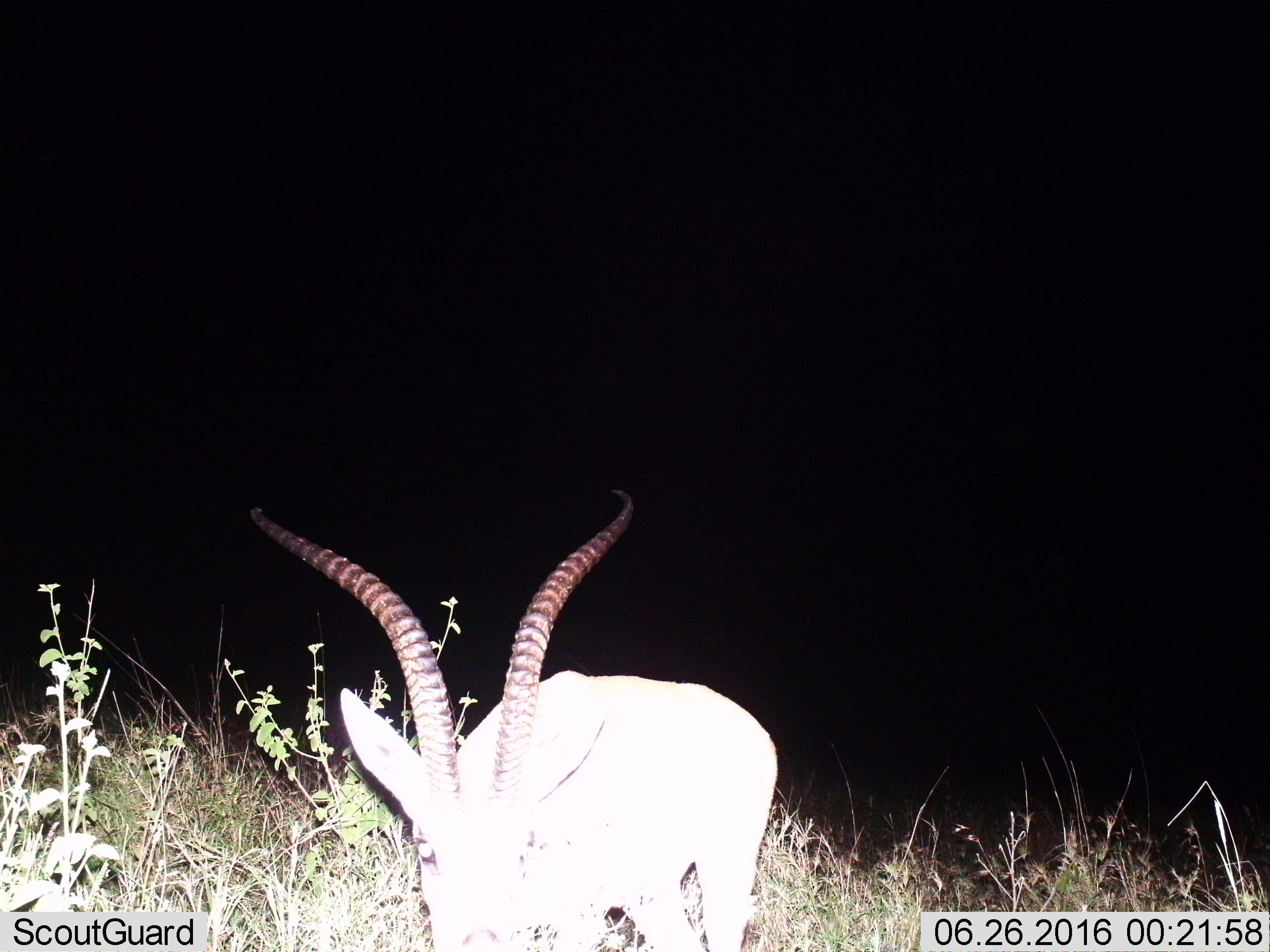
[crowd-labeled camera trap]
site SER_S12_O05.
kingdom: Animalia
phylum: Chordata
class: Mammalia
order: Artiodactyla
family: Bovidae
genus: Eudorcas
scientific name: Eudorcas thomsonii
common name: thomson's gazelle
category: gazellethomsons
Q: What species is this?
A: Gazellethomsons (thomson's gazelle) (Eudorcas thomsonii).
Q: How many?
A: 1.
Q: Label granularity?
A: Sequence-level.